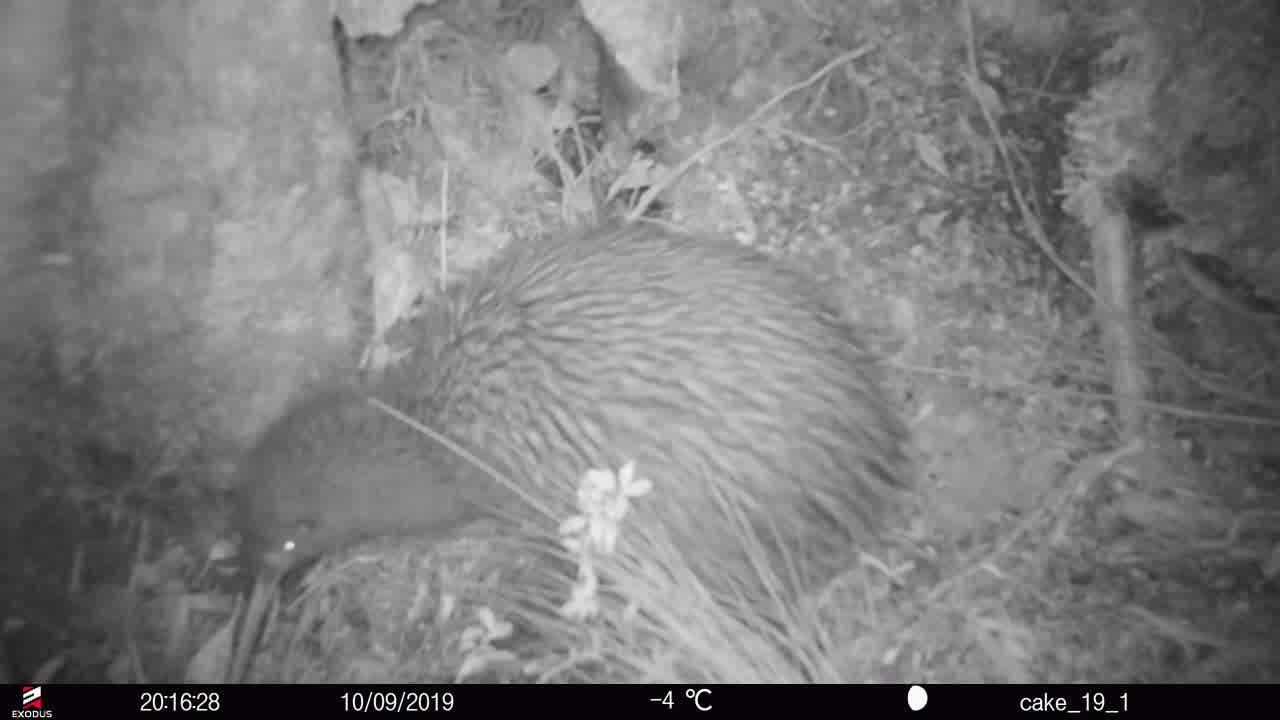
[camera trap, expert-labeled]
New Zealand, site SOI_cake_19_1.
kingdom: Animalia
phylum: Chordata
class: Aves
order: Apterygiformes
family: Apterygidae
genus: Apteryx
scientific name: Apteryx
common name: kiwi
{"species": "kiwi (Apteryx)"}